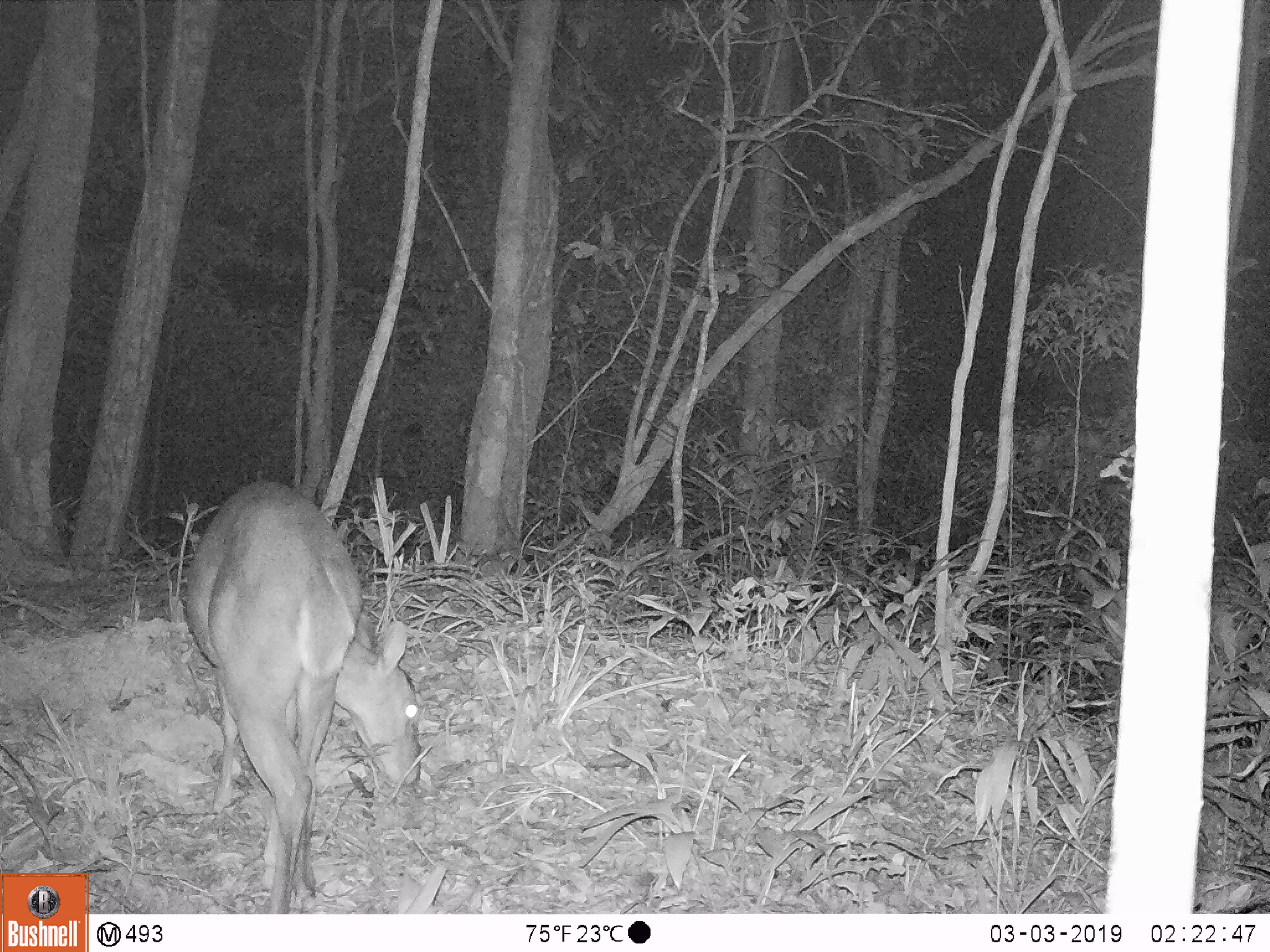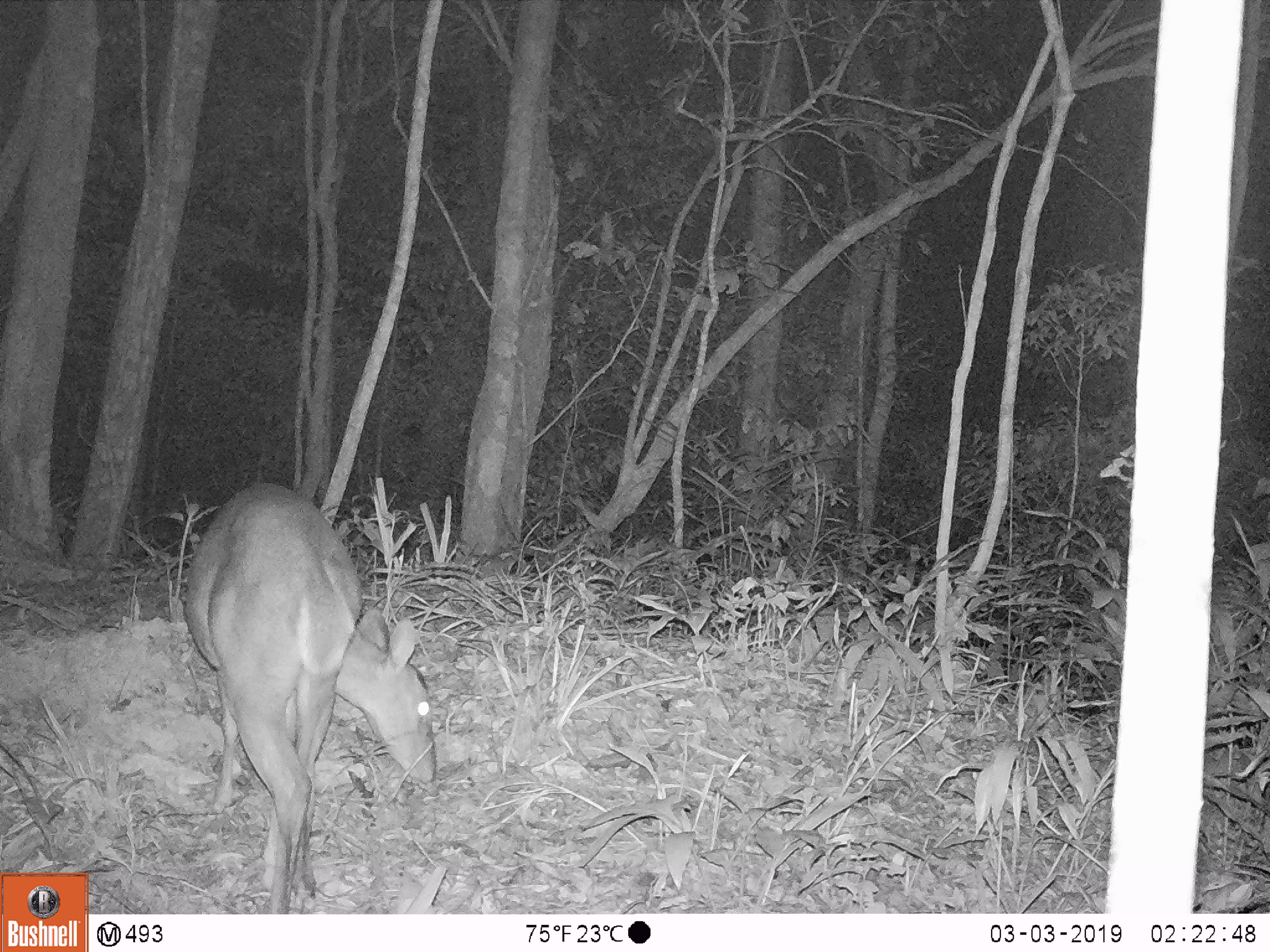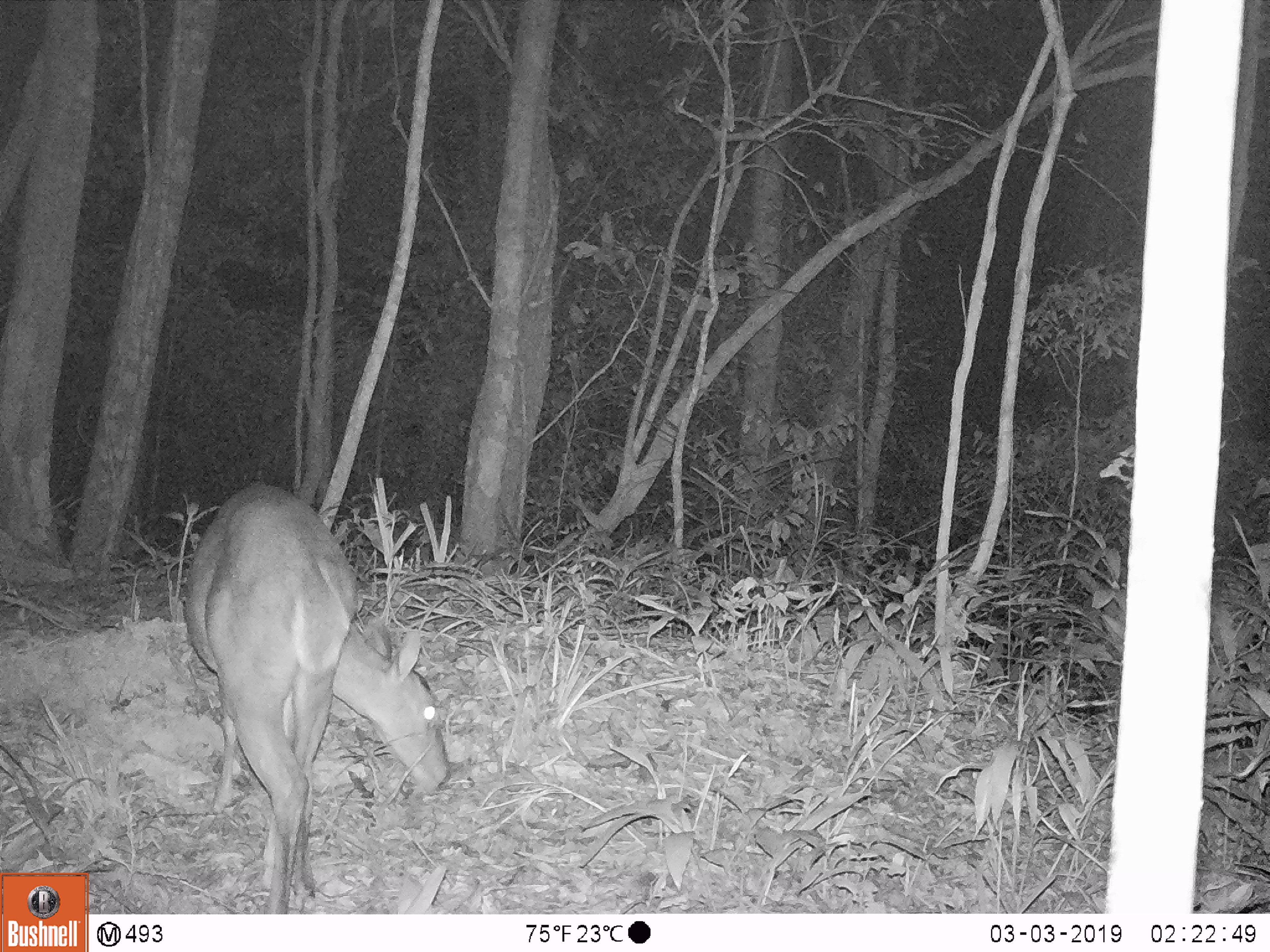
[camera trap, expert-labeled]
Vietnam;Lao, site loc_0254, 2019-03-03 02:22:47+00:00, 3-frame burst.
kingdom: Animalia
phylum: Chordata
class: Mammalia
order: Artiodactyla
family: Cervidae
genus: Muntiacus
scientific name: Muntiacus vuquangensis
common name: large-antlered muntjac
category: large antlered muntjac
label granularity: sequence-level